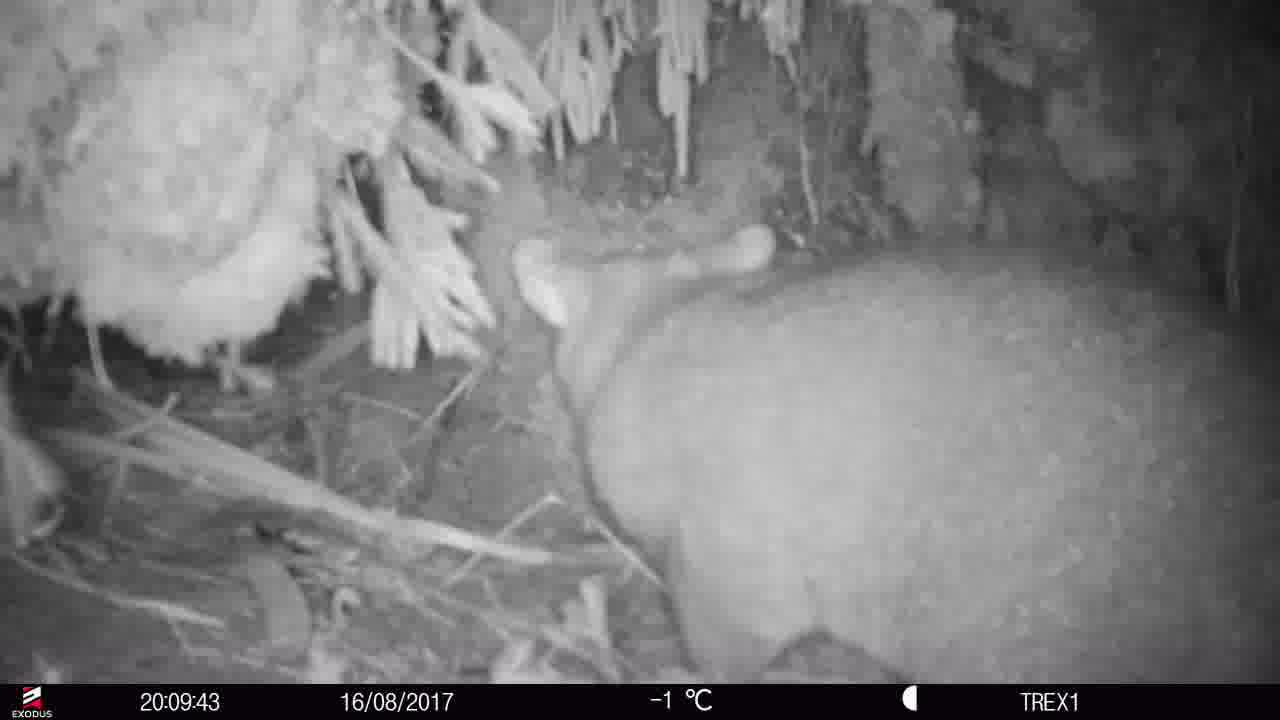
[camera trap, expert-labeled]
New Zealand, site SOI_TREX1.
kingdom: Animalia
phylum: Chordata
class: Mammalia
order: Diprotodontia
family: Phalangeridae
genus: Trichosurus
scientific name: Trichosurus vulpecula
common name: common brushtail possum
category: possum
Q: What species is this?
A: Possum (common brushtail possum) (Trichosurus vulpecula).